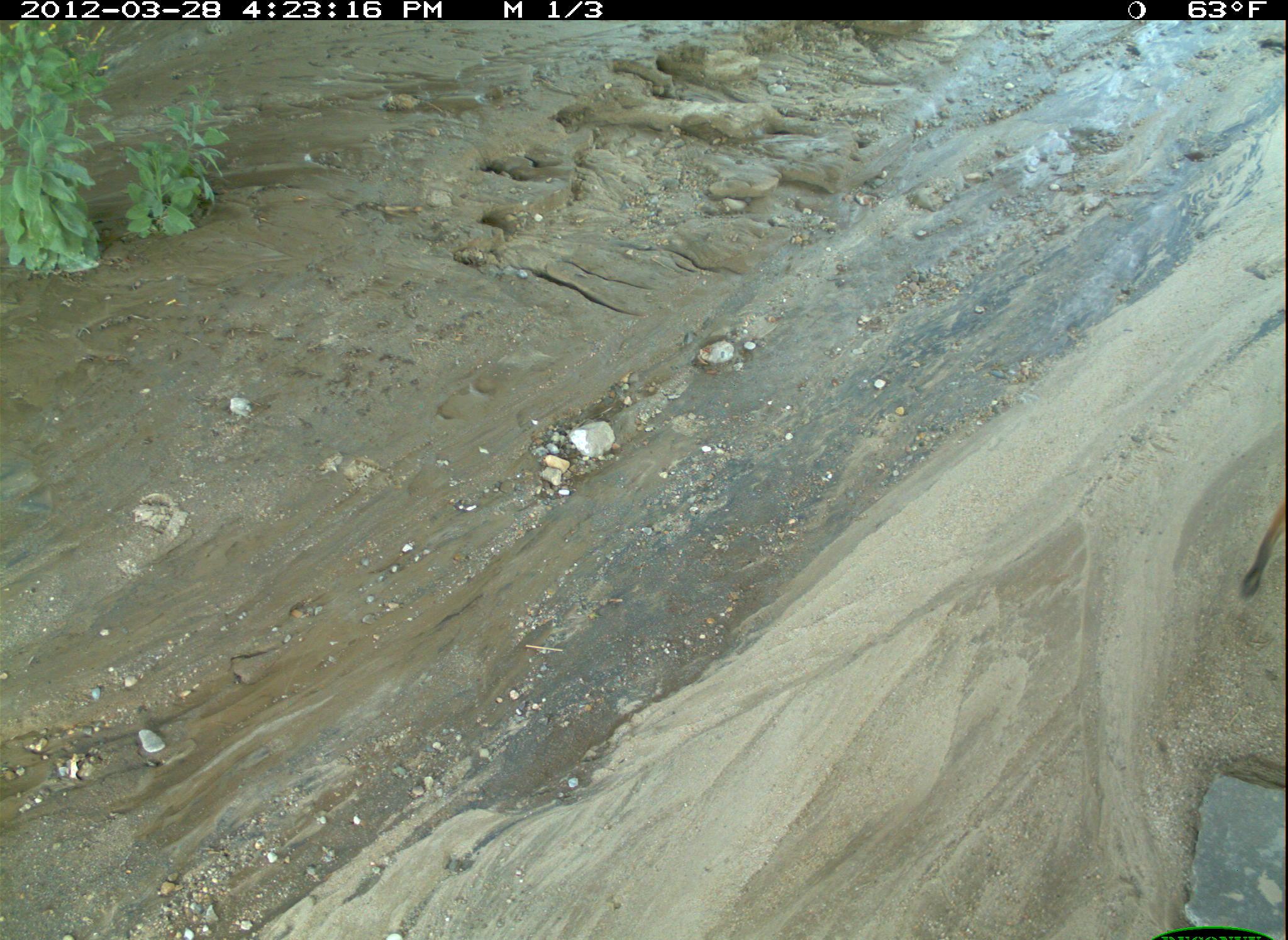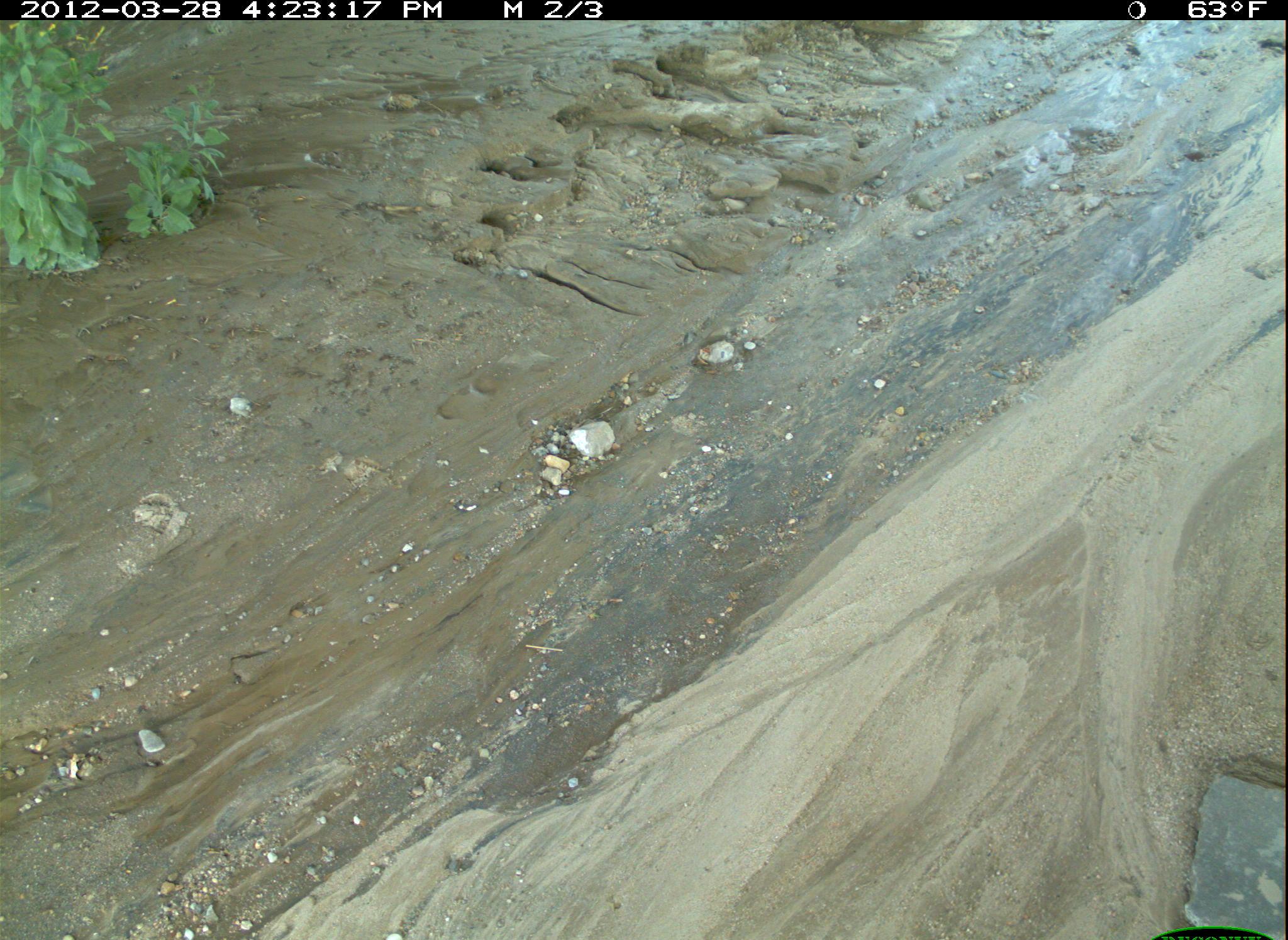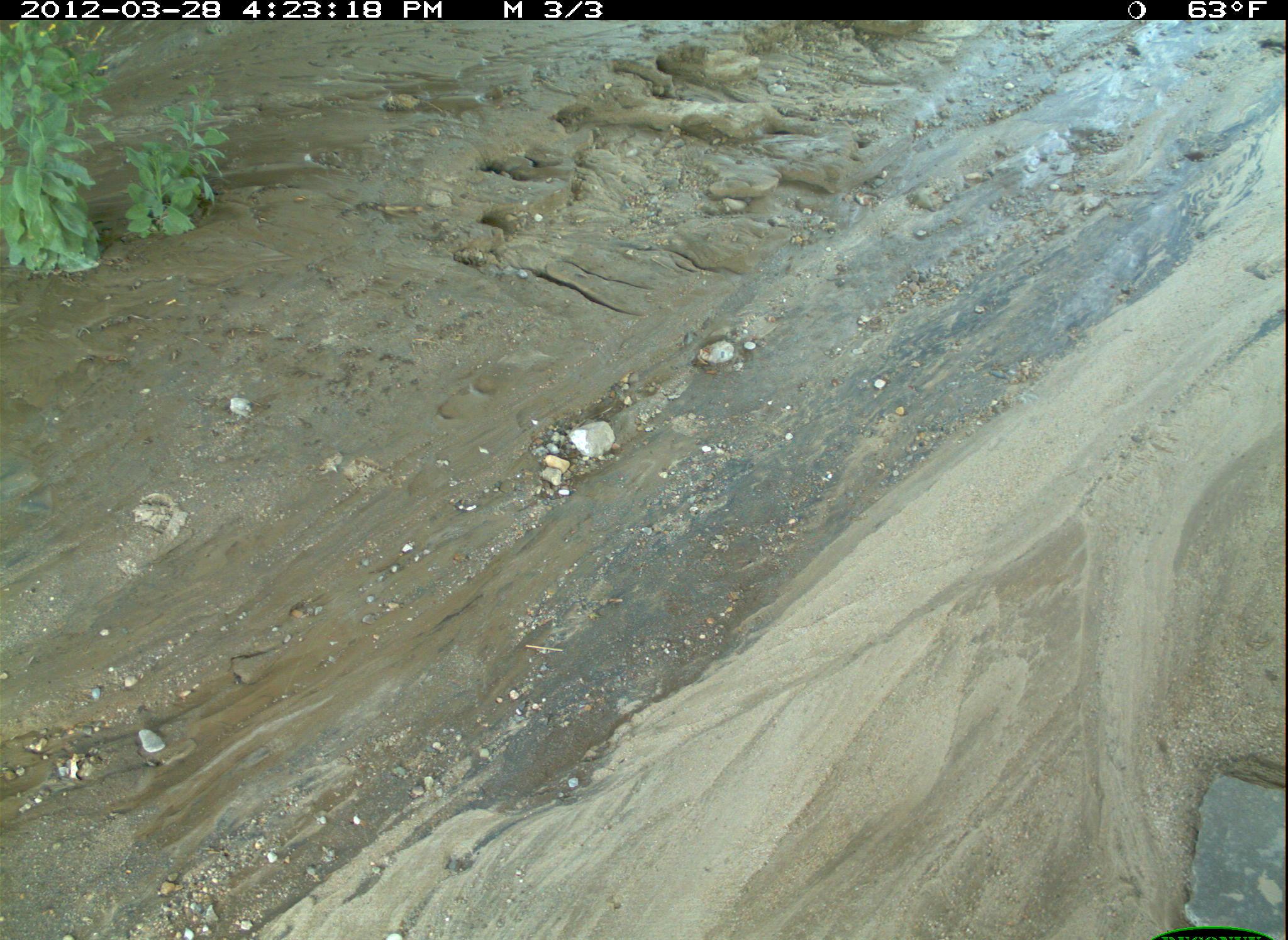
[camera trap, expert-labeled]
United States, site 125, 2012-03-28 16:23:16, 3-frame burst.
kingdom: Animalia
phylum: Chordata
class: Mammalia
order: Carnivora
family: Felidae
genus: Lynx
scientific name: Lynx rufus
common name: bobcat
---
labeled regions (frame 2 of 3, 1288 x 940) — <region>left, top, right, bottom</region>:
bobcat: <region>1233, 8, 1285, 64</region>